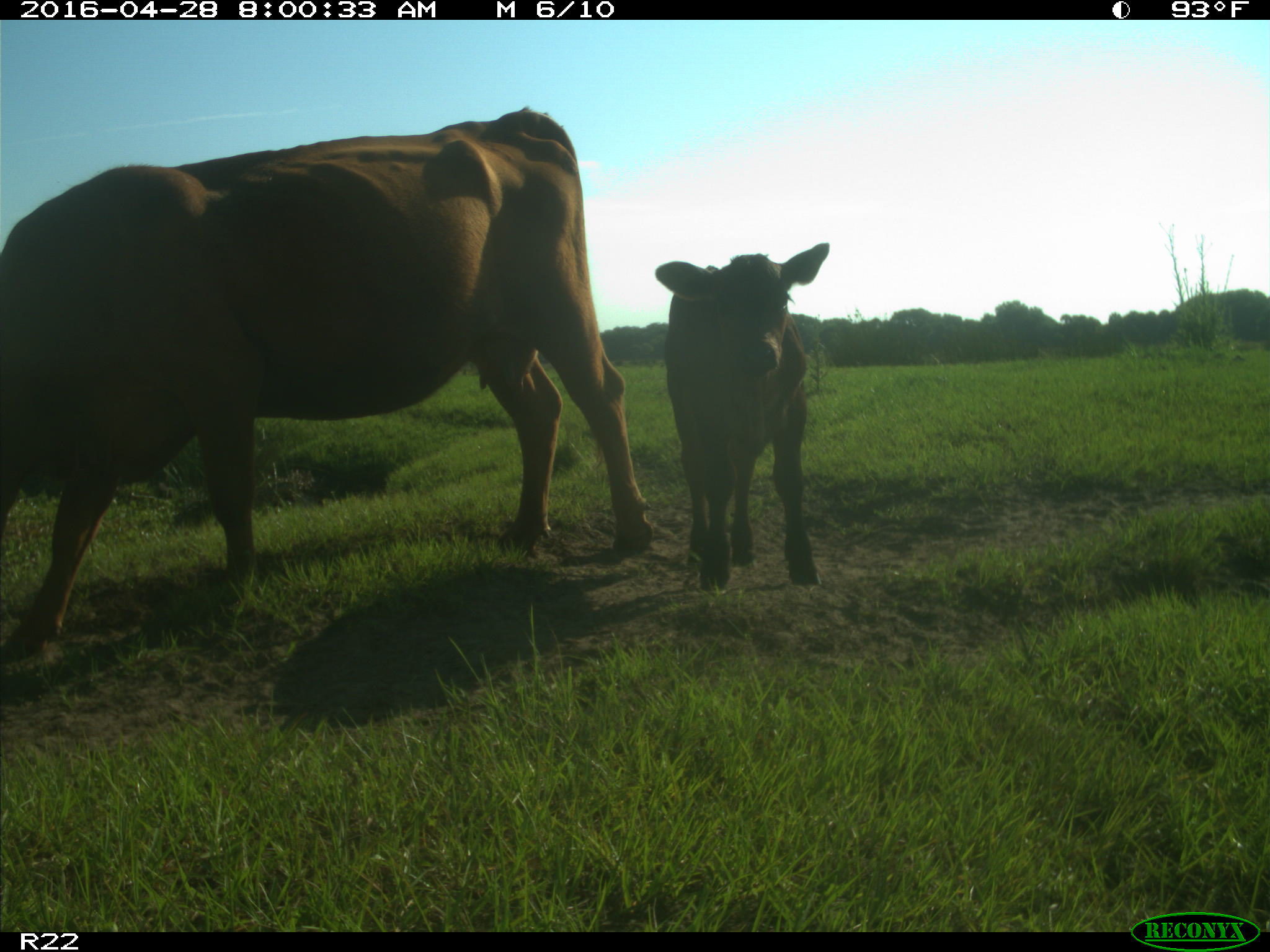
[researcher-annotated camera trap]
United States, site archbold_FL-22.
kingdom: Animalia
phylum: Chordata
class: Mammalia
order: Artiodactyla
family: Bovidae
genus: Bos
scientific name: Bos taurus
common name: domestic cow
Bos taurus (domestic cow).